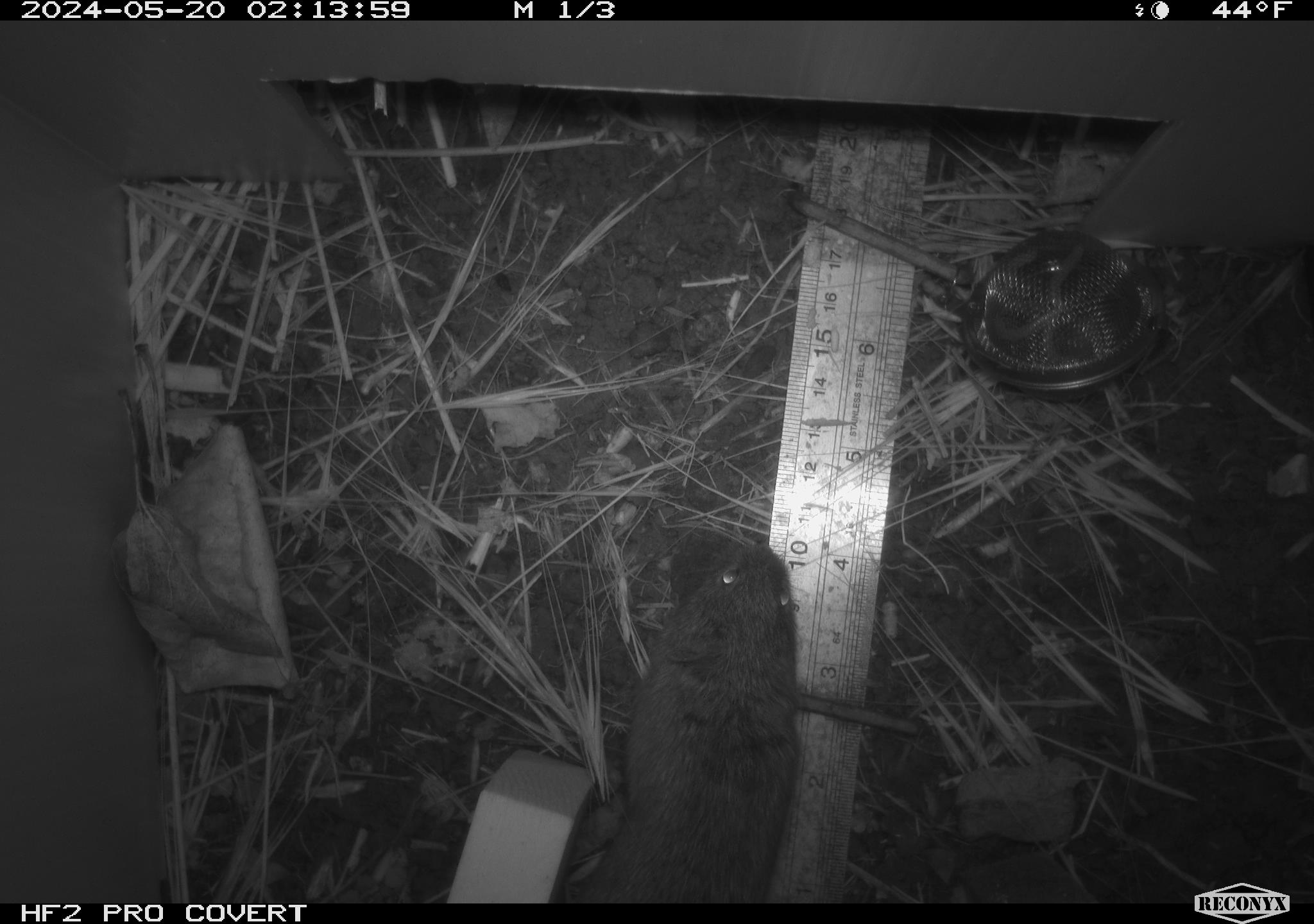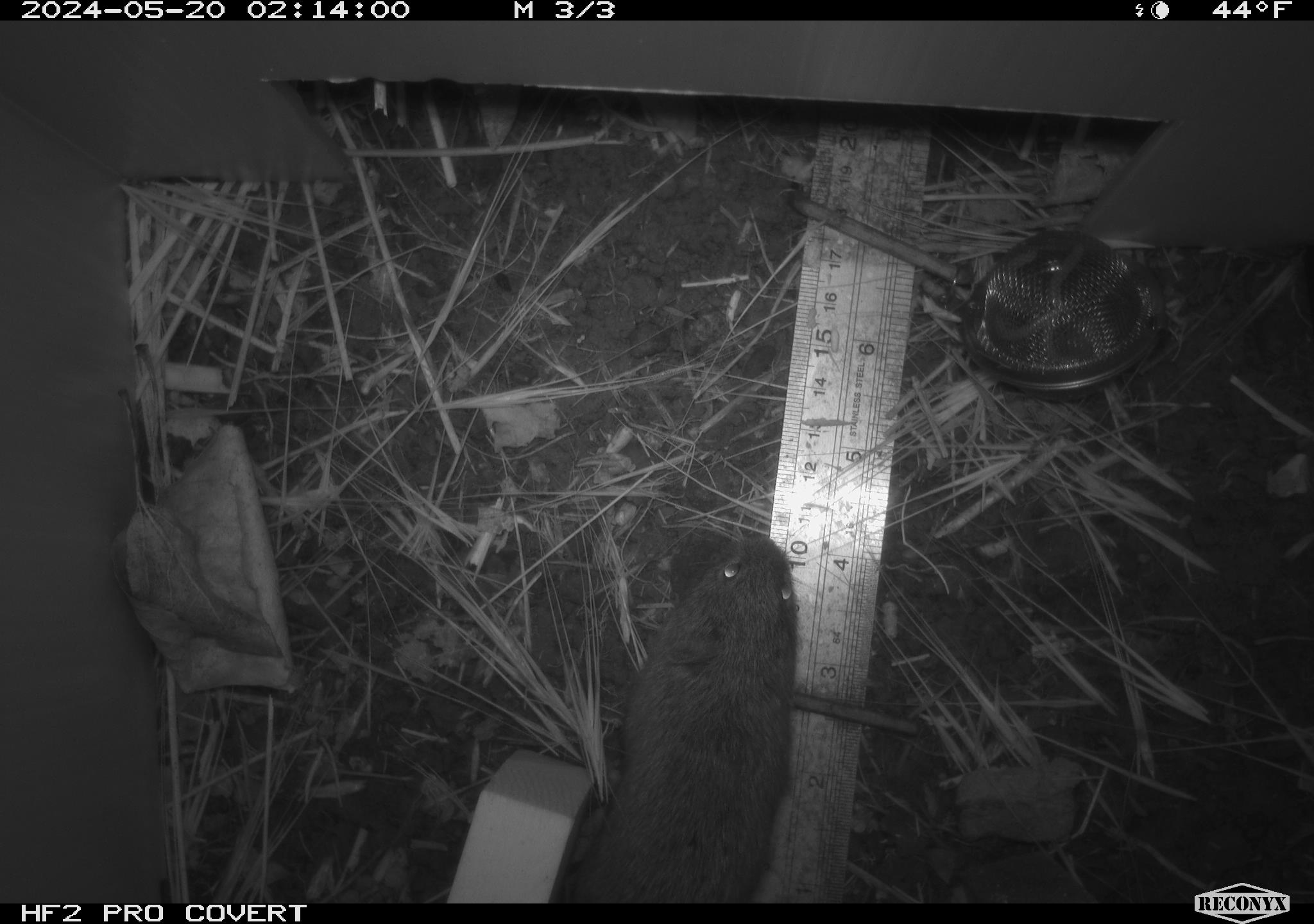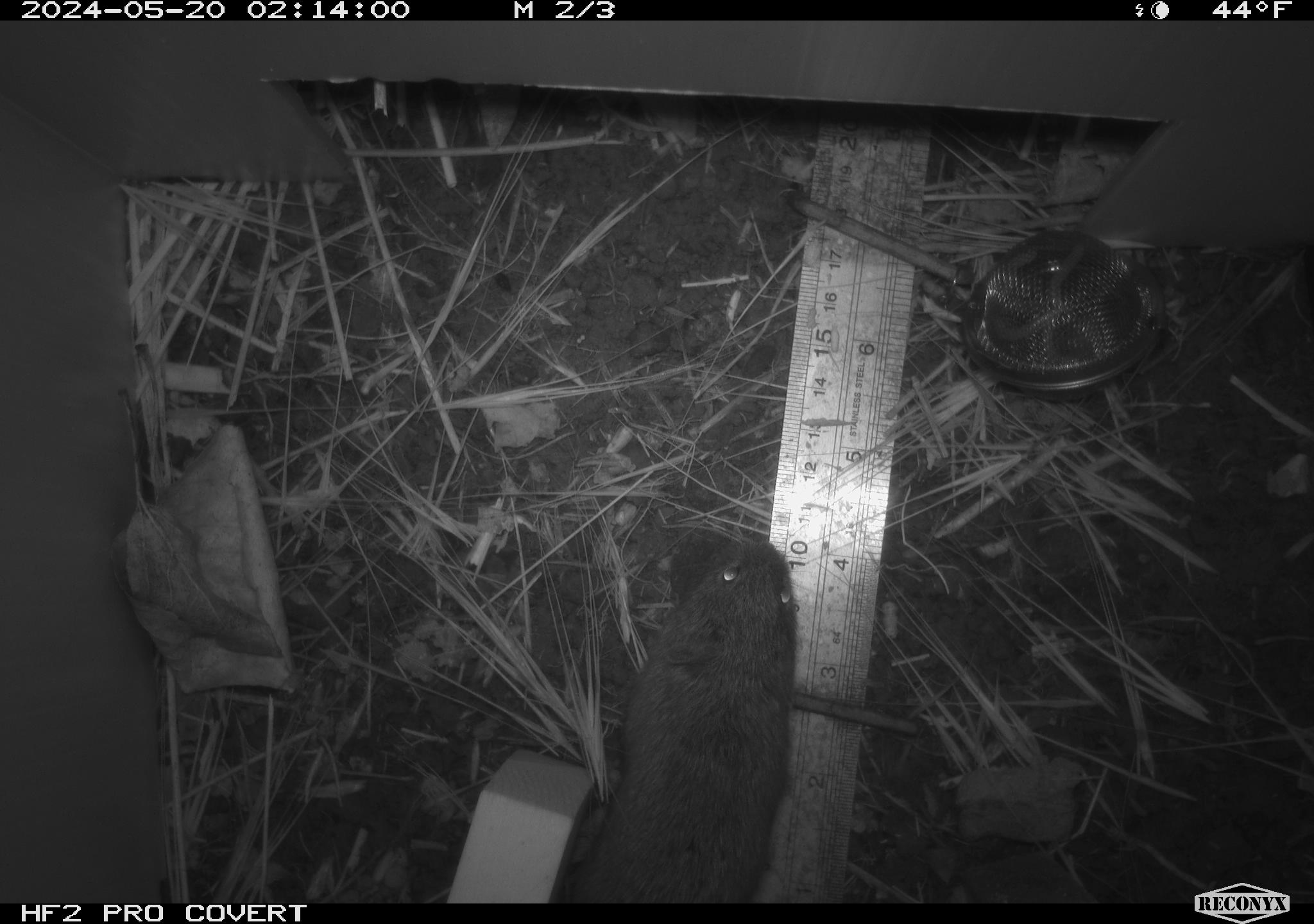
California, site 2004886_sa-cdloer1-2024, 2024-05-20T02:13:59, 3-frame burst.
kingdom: Animalia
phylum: Chordata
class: Mammalia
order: Rodentia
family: Cricetidae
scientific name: Arvicolinae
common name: voles, lemmings, and muskrats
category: arvicolinae subfamily